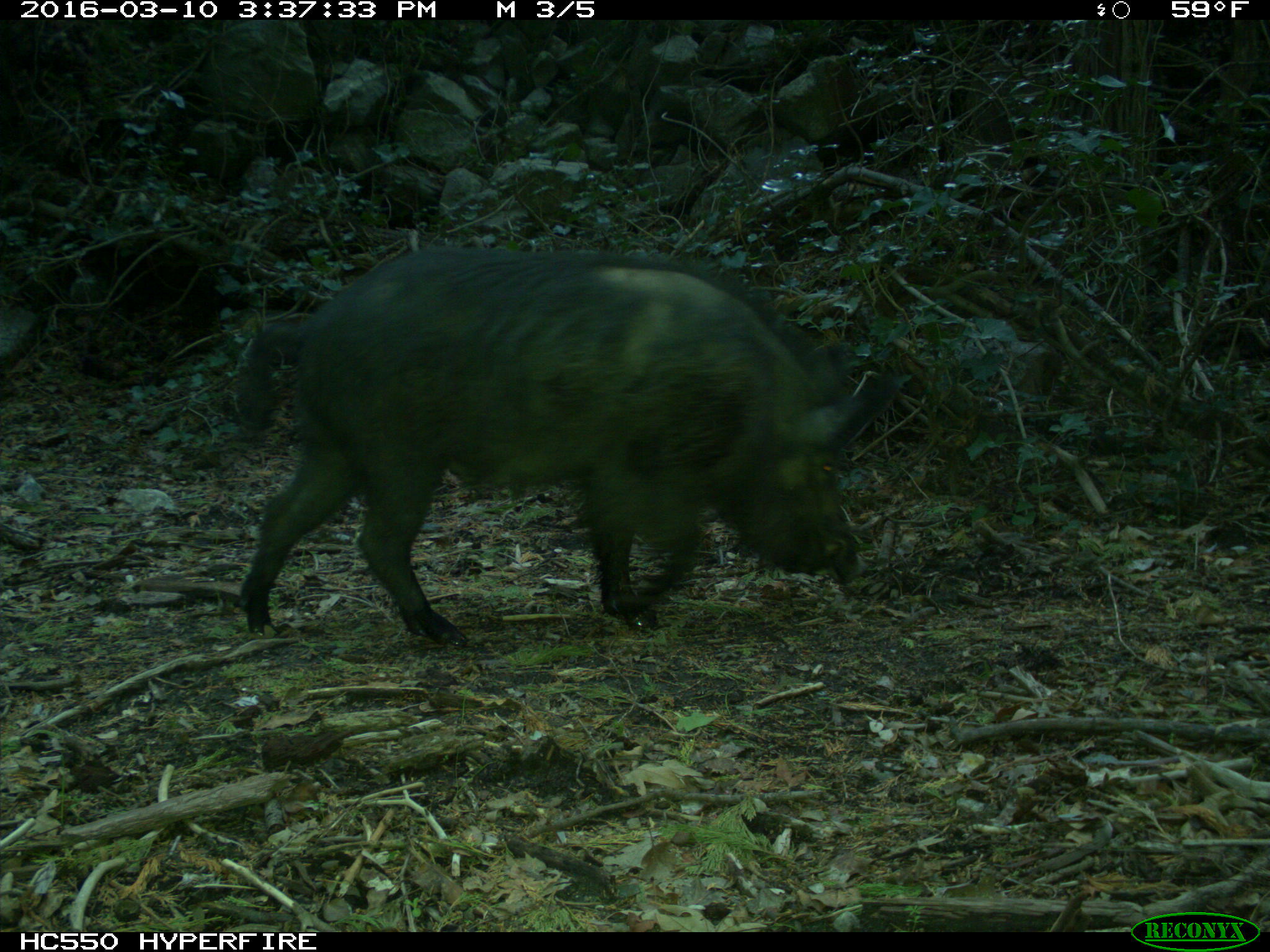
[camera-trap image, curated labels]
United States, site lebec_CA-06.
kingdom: Animalia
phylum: Chordata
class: Mammalia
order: Artiodactyla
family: Suidae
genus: Sus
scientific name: Sus scrofa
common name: wild boar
Sus scrofa (wild boar).